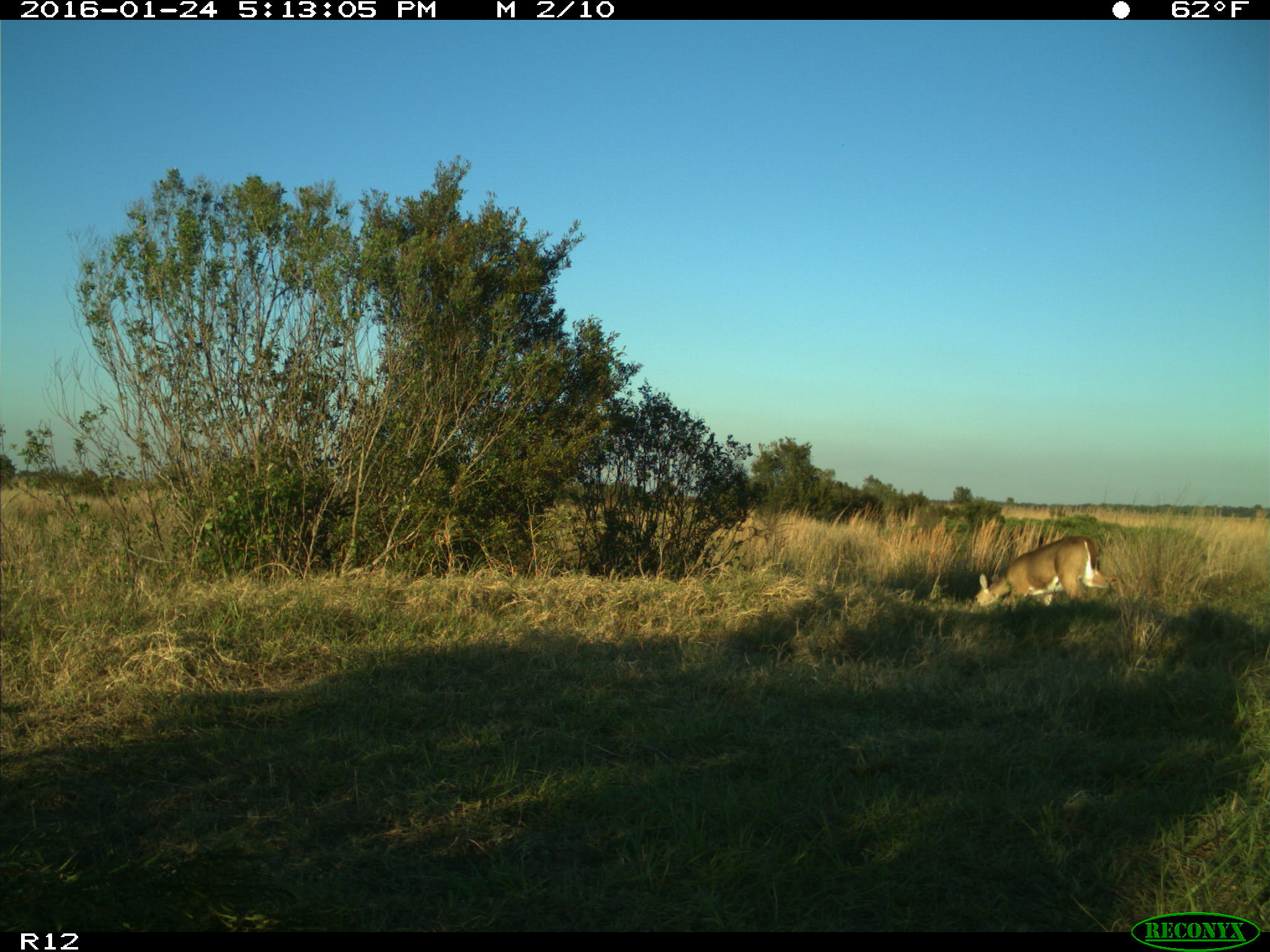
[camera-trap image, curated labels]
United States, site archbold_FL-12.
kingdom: Animalia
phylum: Chordata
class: Mammalia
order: Artiodactyla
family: Cervidae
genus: Odocoileus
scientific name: Odocoileus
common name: deer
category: unidentified deer